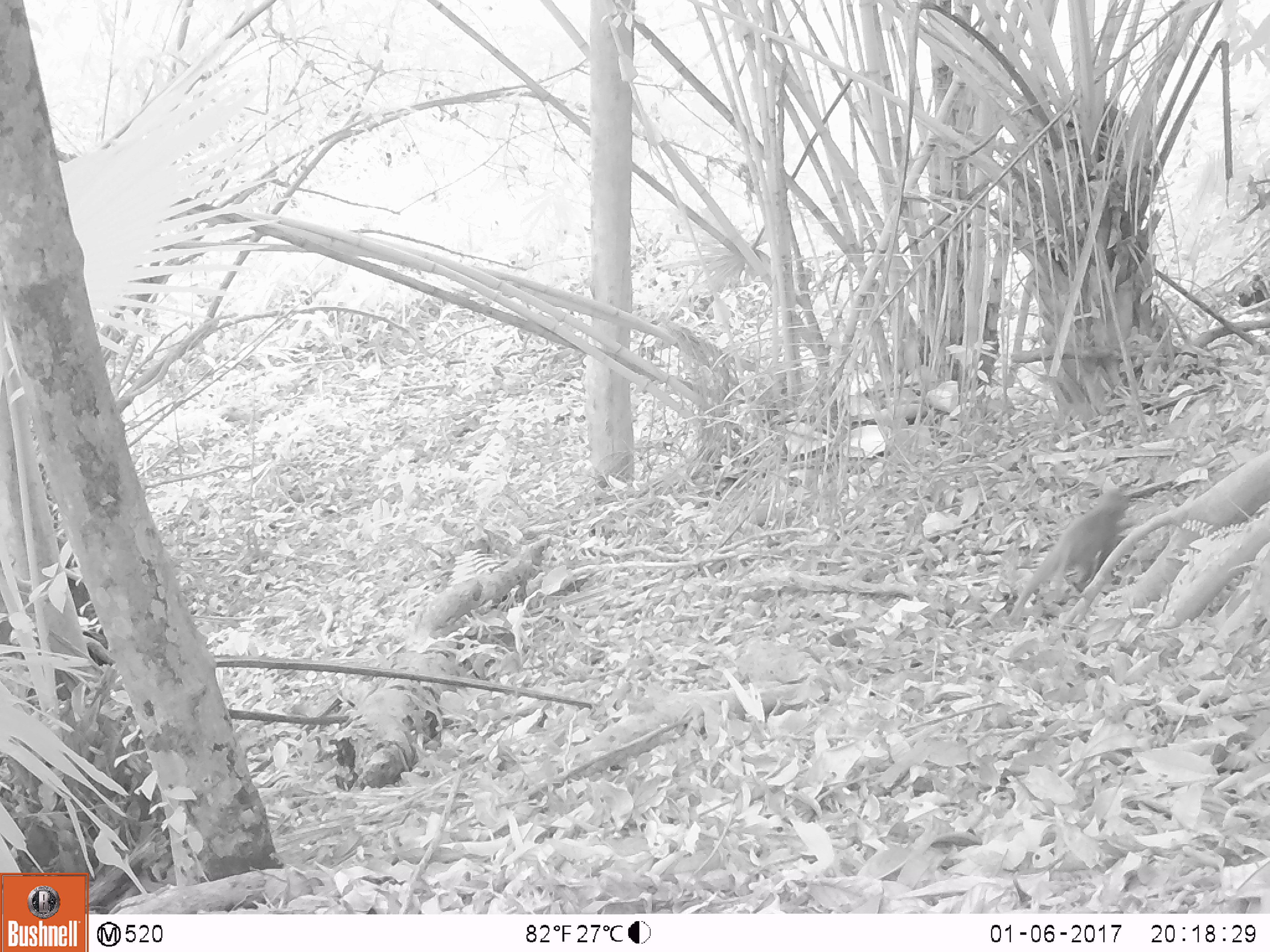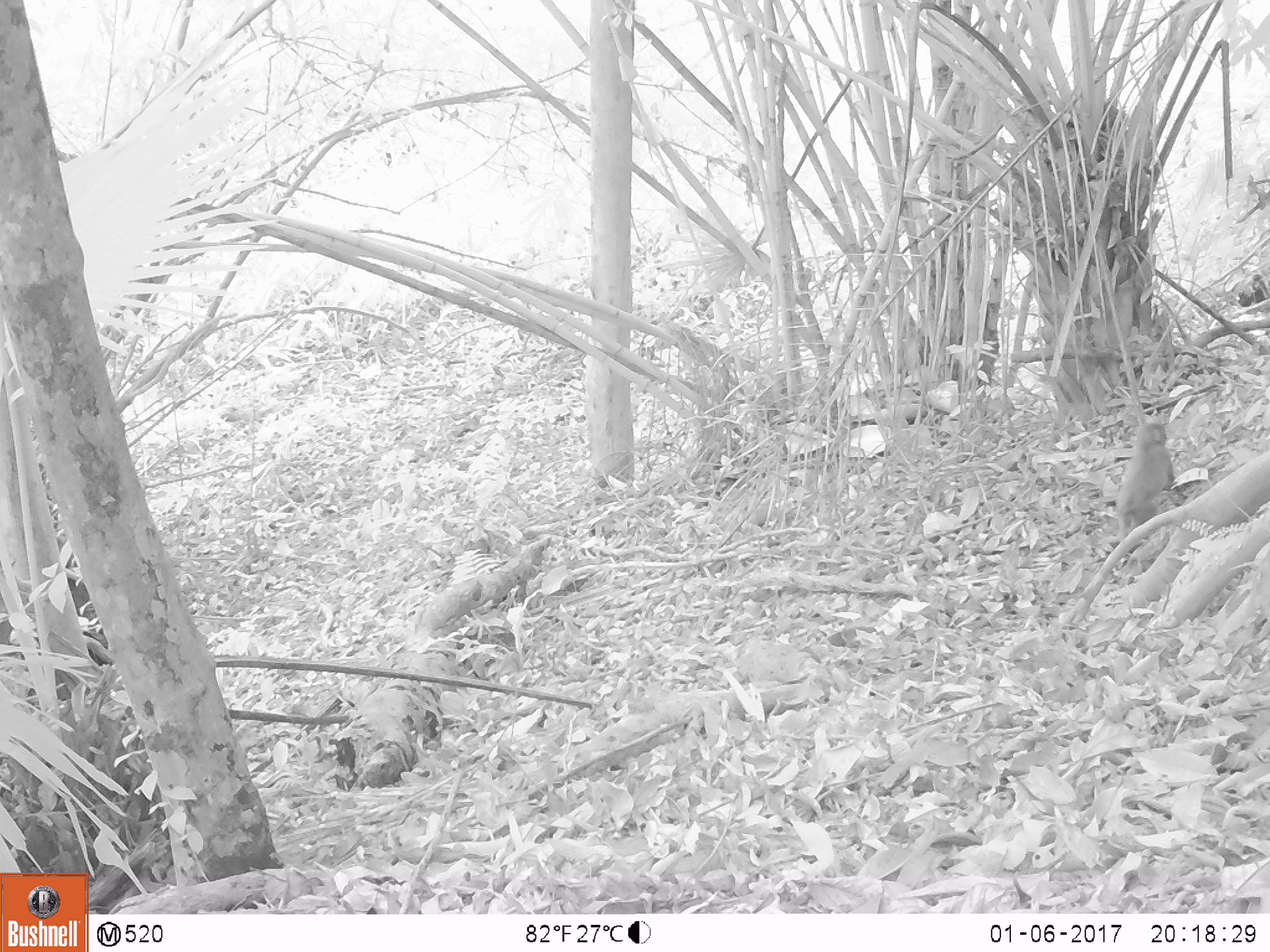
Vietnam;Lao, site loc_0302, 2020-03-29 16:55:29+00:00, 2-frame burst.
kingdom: Animalia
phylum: Chordata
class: Mammalia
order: Primates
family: Cercopithecidae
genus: Macaca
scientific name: Macaca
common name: macaques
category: assam or rhesus macaque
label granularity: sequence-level